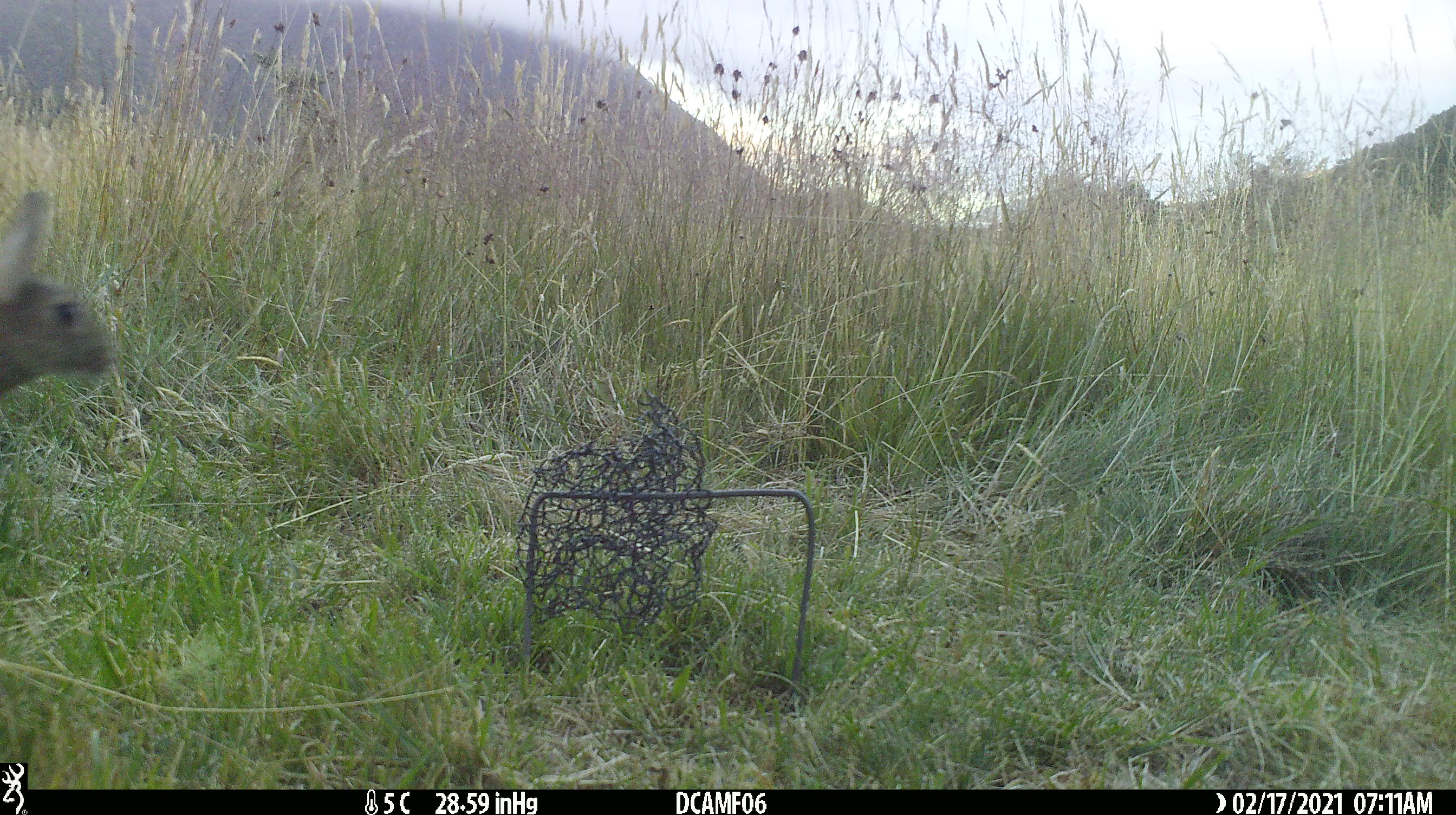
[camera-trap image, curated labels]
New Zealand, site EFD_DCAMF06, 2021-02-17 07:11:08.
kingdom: Animalia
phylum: Chordata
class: Mammalia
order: Lagomorpha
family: Leporidae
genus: Oryctolagus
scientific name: Oryctolagus cuniculus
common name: european rabbit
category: rabbit